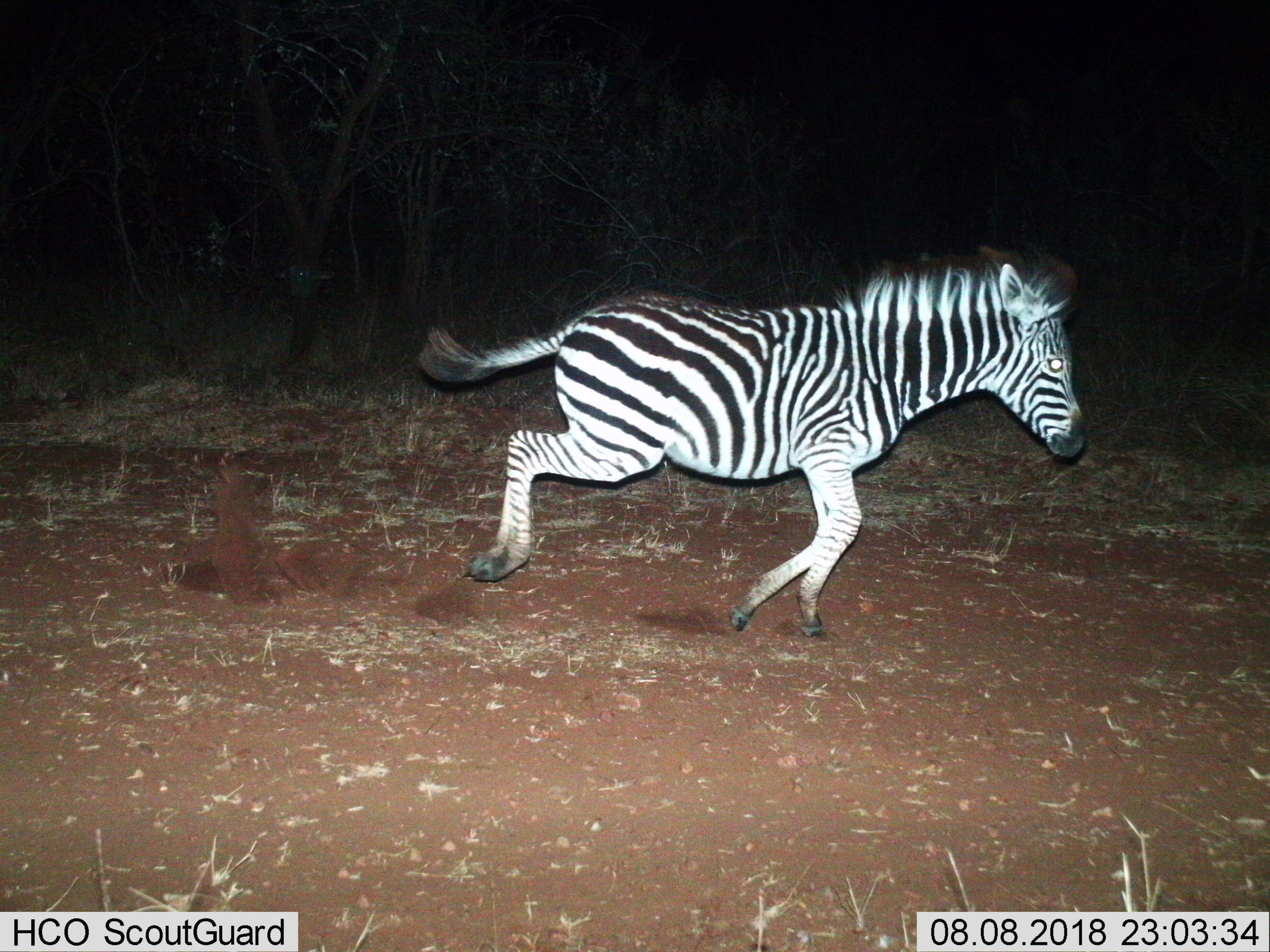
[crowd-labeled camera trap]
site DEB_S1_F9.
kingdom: Animalia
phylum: Chordata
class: Mammalia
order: Perissodactyla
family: Equidae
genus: Equus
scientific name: Equus quagga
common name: plains zebra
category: zebraplains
Zebraplains (plains zebra) (Equus quagga), count 1. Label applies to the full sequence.